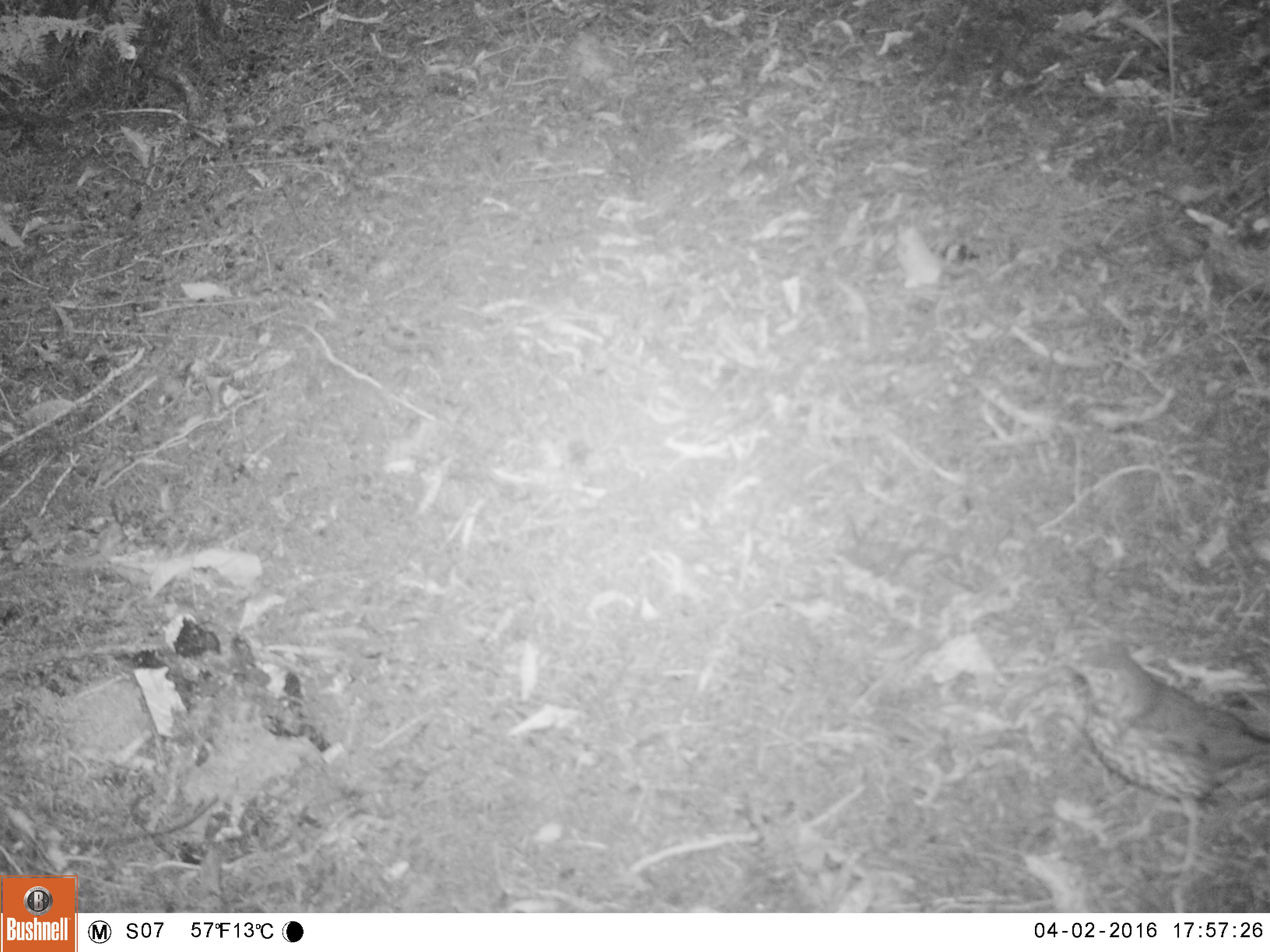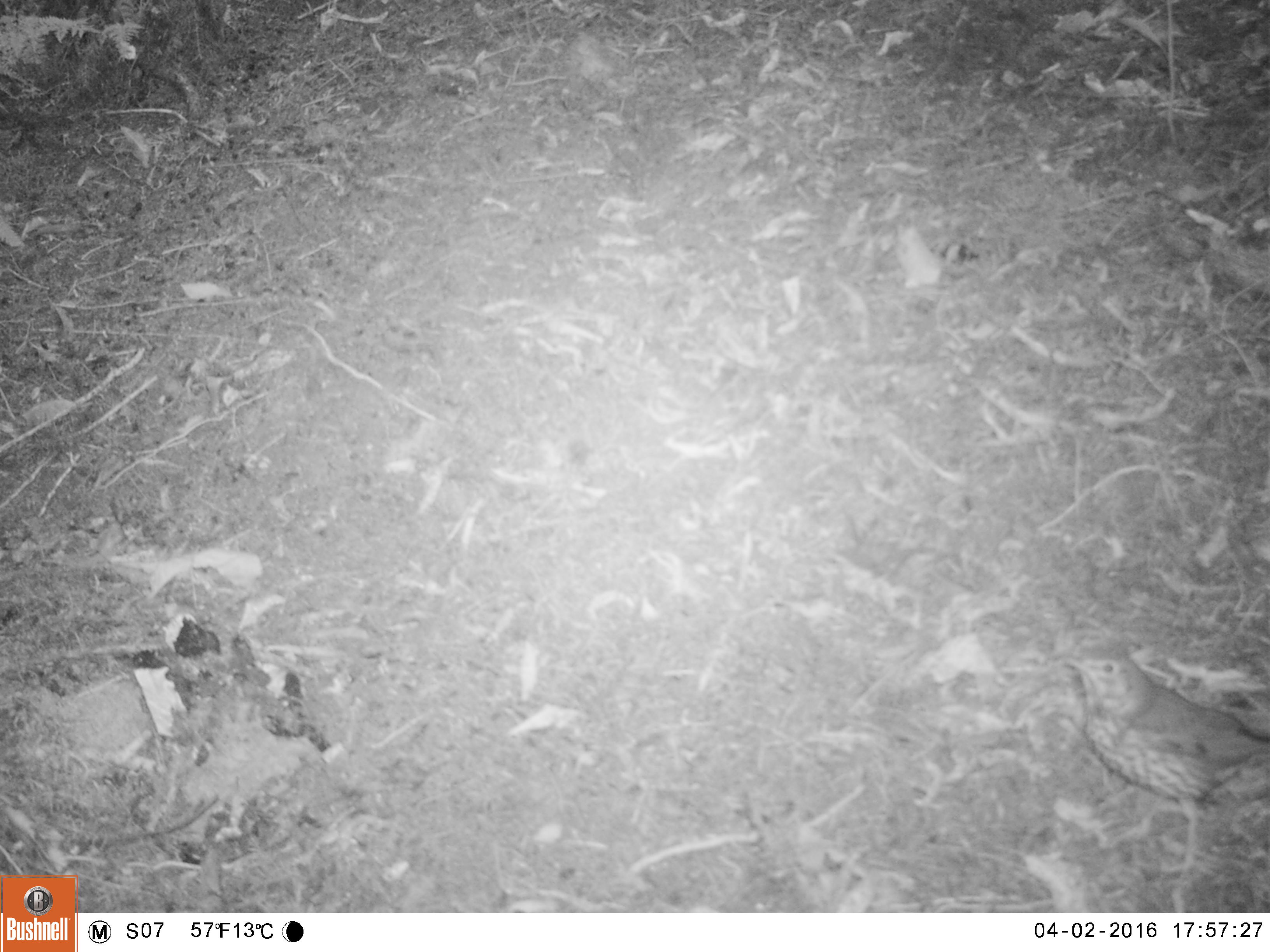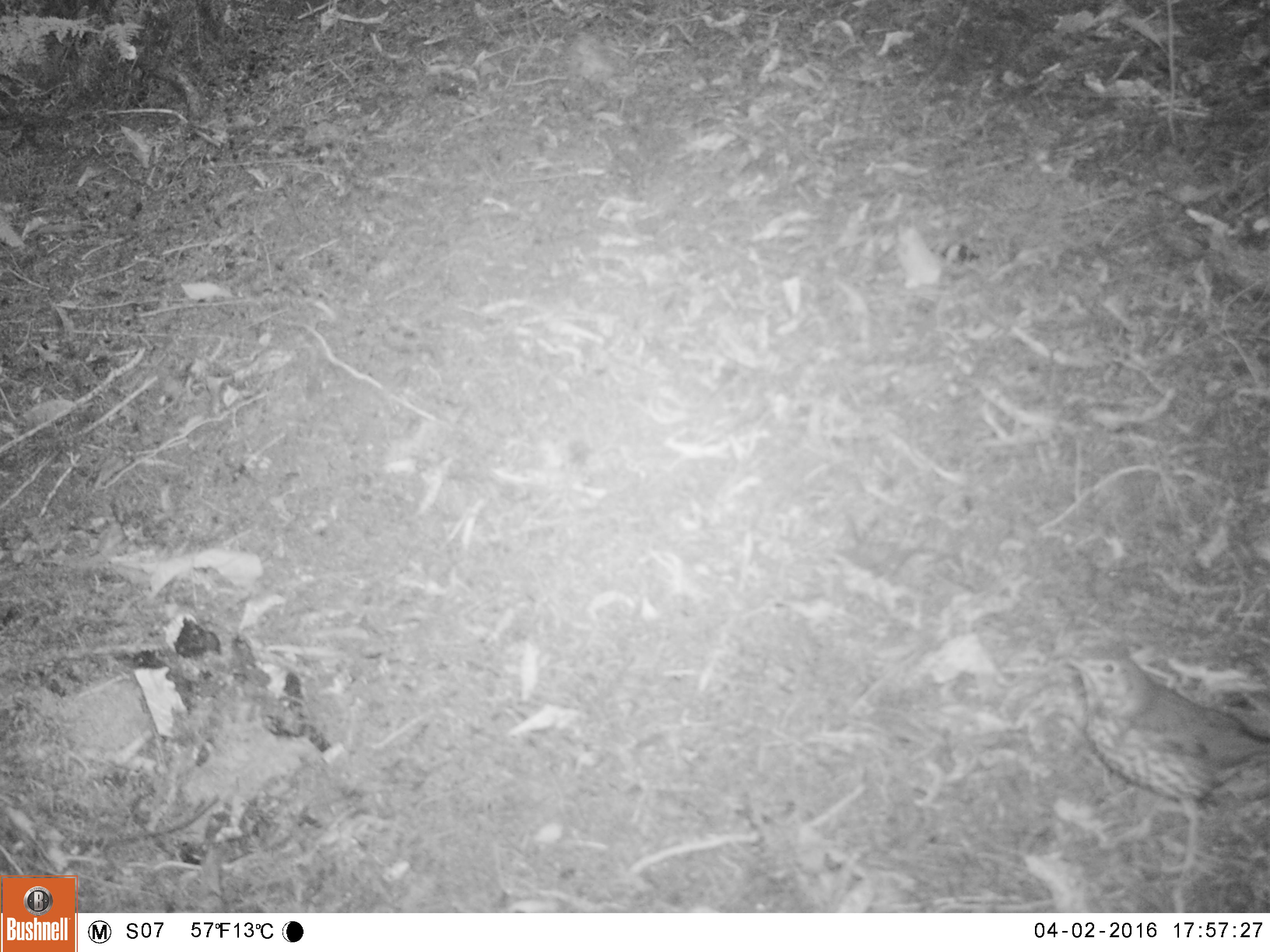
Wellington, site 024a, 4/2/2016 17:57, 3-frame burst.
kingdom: Animalia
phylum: Chordata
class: Aves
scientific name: Aves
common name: bird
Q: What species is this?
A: Bird (Aves).